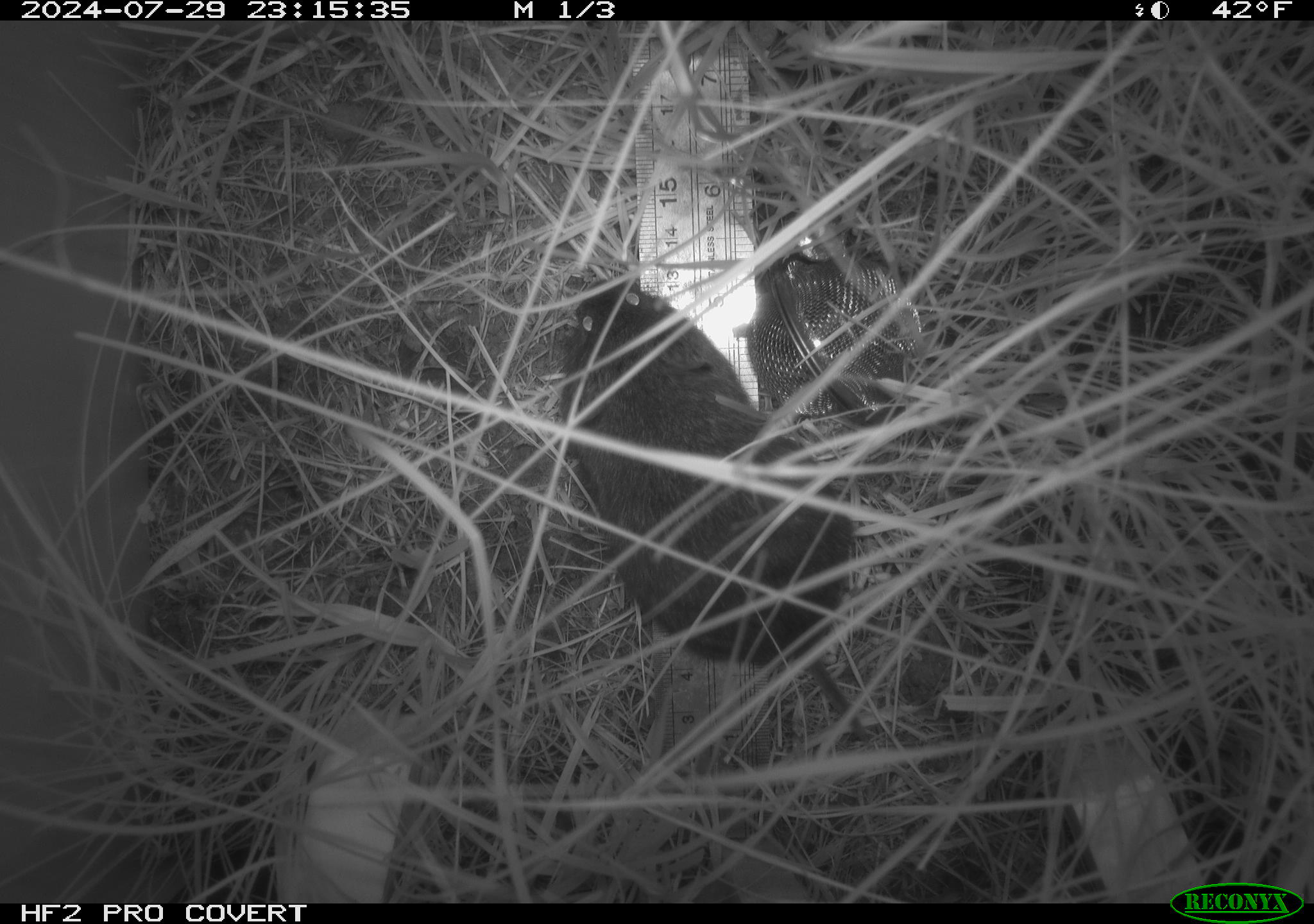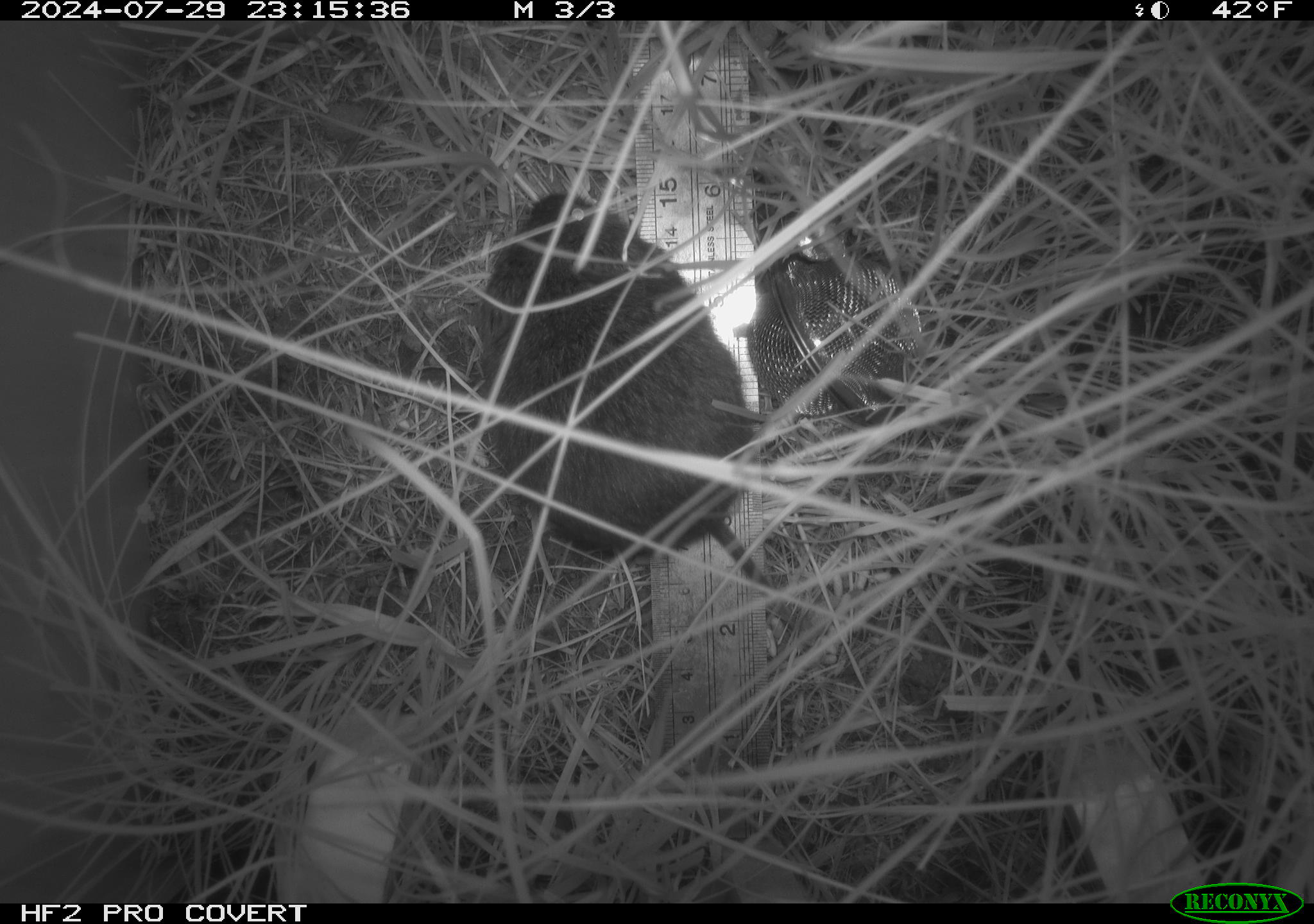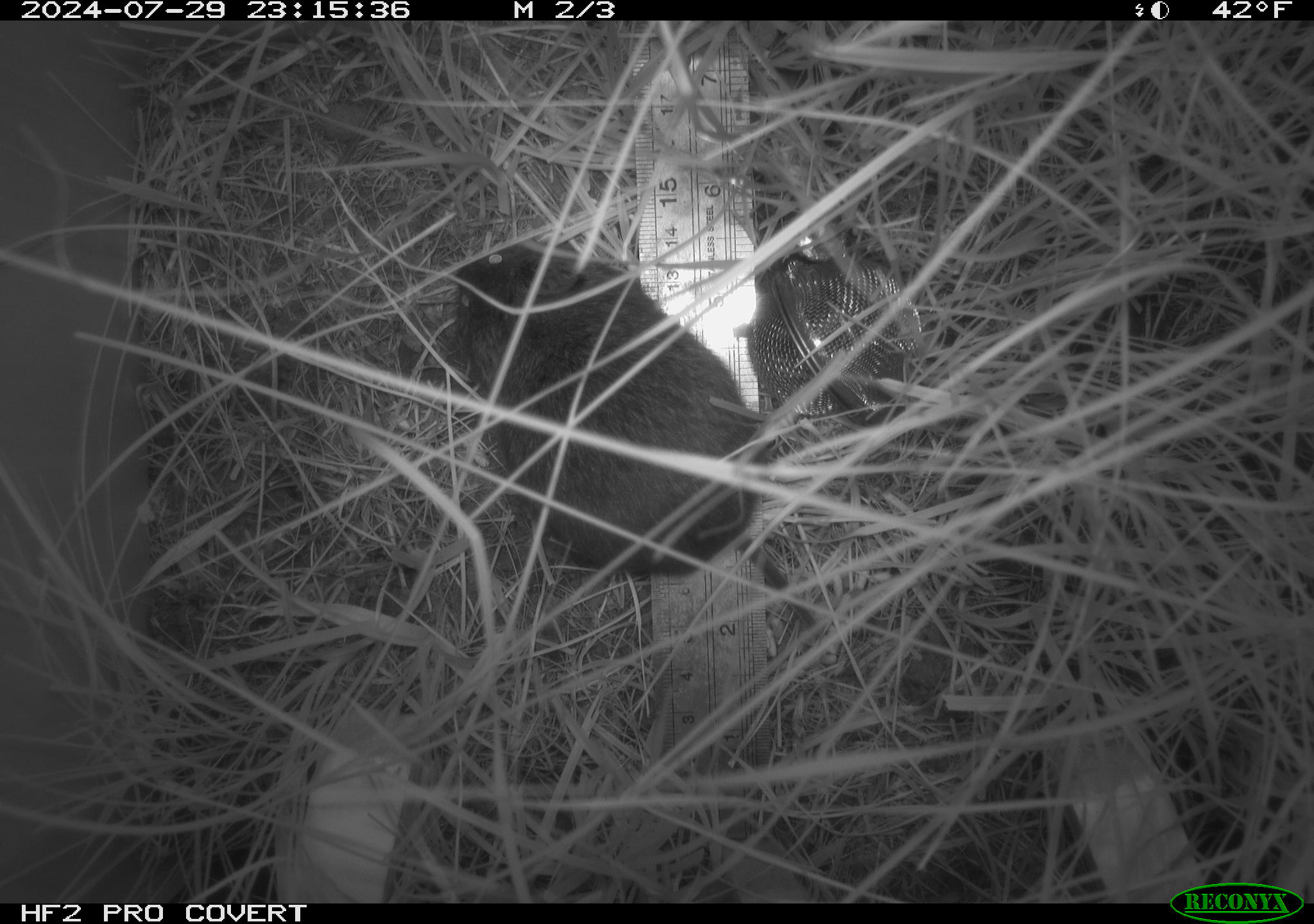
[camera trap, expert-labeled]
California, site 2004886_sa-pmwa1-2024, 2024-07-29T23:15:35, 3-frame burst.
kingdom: Animalia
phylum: Chordata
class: Mammalia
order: Rodentia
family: Cricetidae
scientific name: Arvicolinae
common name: voles, lemmings, and muskrats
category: arvicolinae subfamily